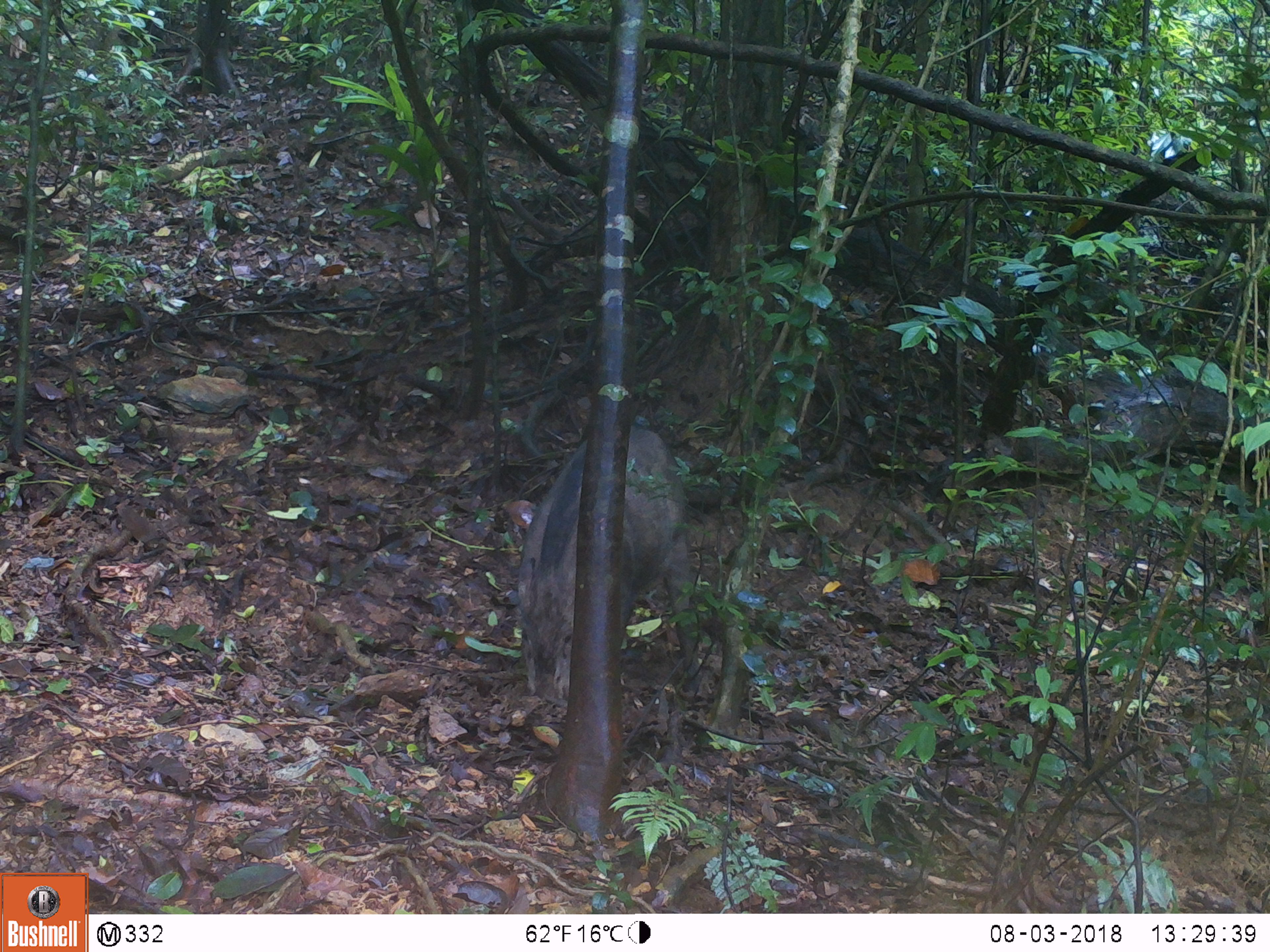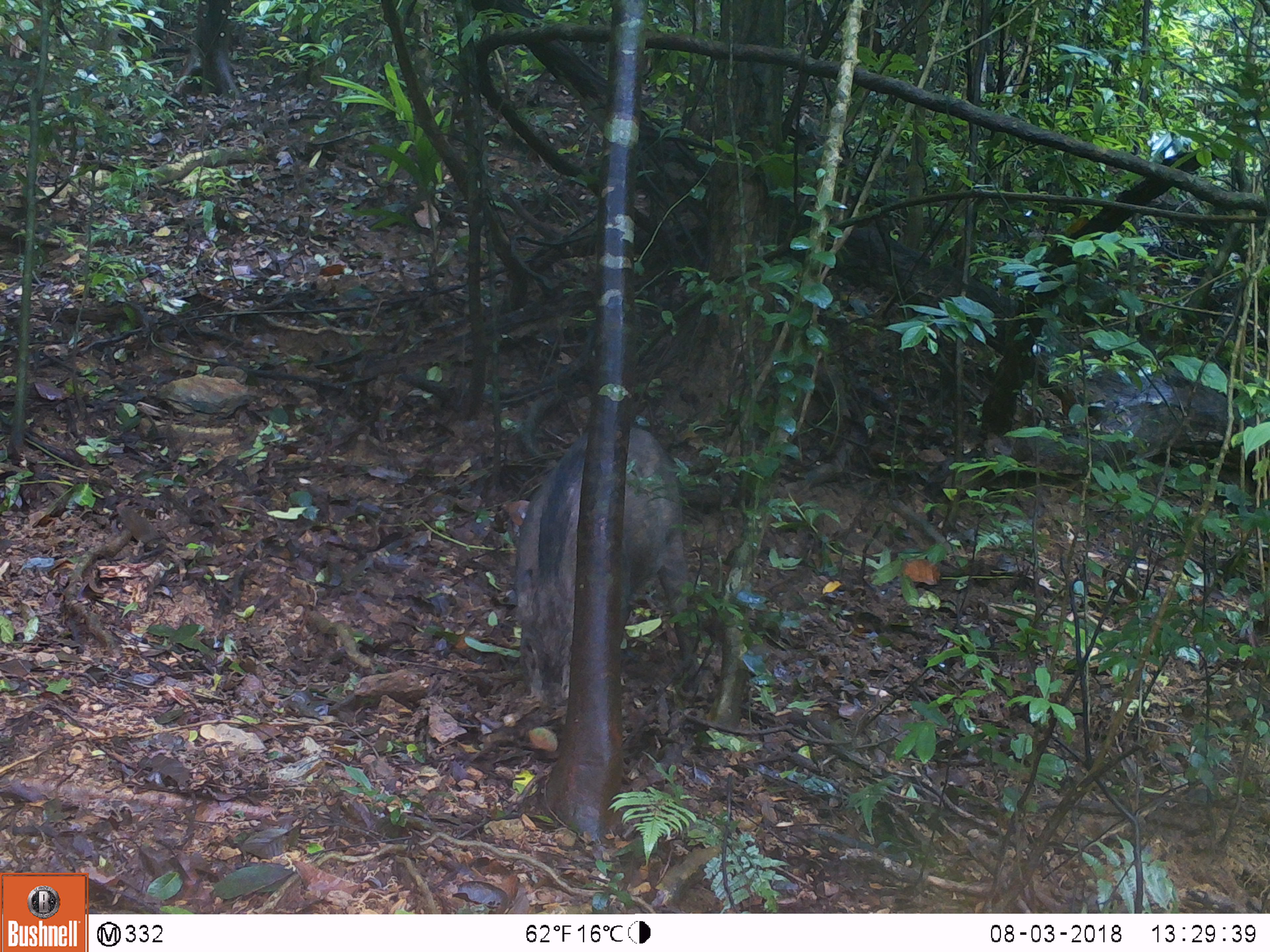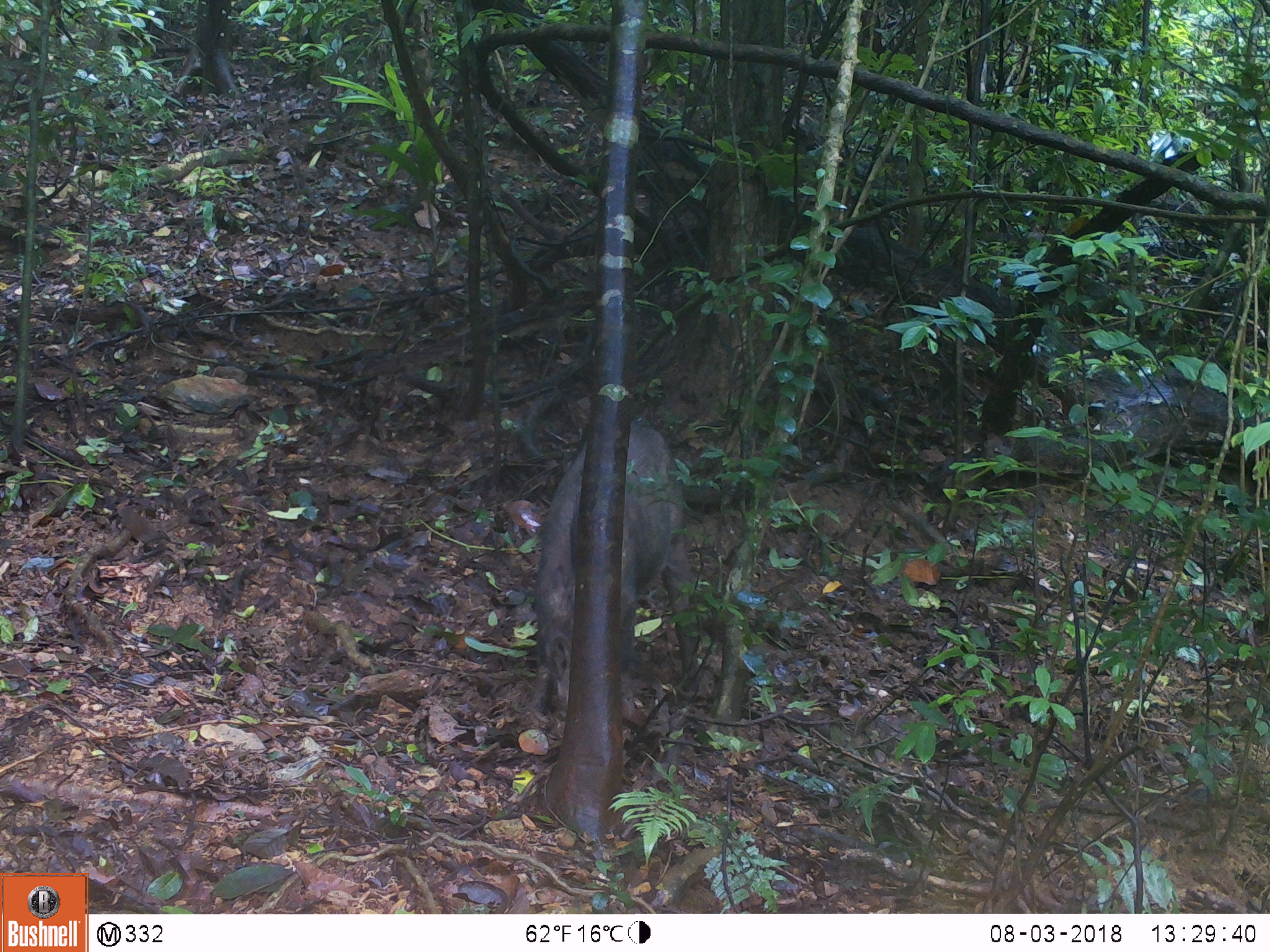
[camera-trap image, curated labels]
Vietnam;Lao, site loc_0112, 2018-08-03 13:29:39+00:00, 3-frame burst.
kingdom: Animalia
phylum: Chordata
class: Mammalia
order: Artiodactyla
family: Suidae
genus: Sus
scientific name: Sus scrofa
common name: eurasian wild pig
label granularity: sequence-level